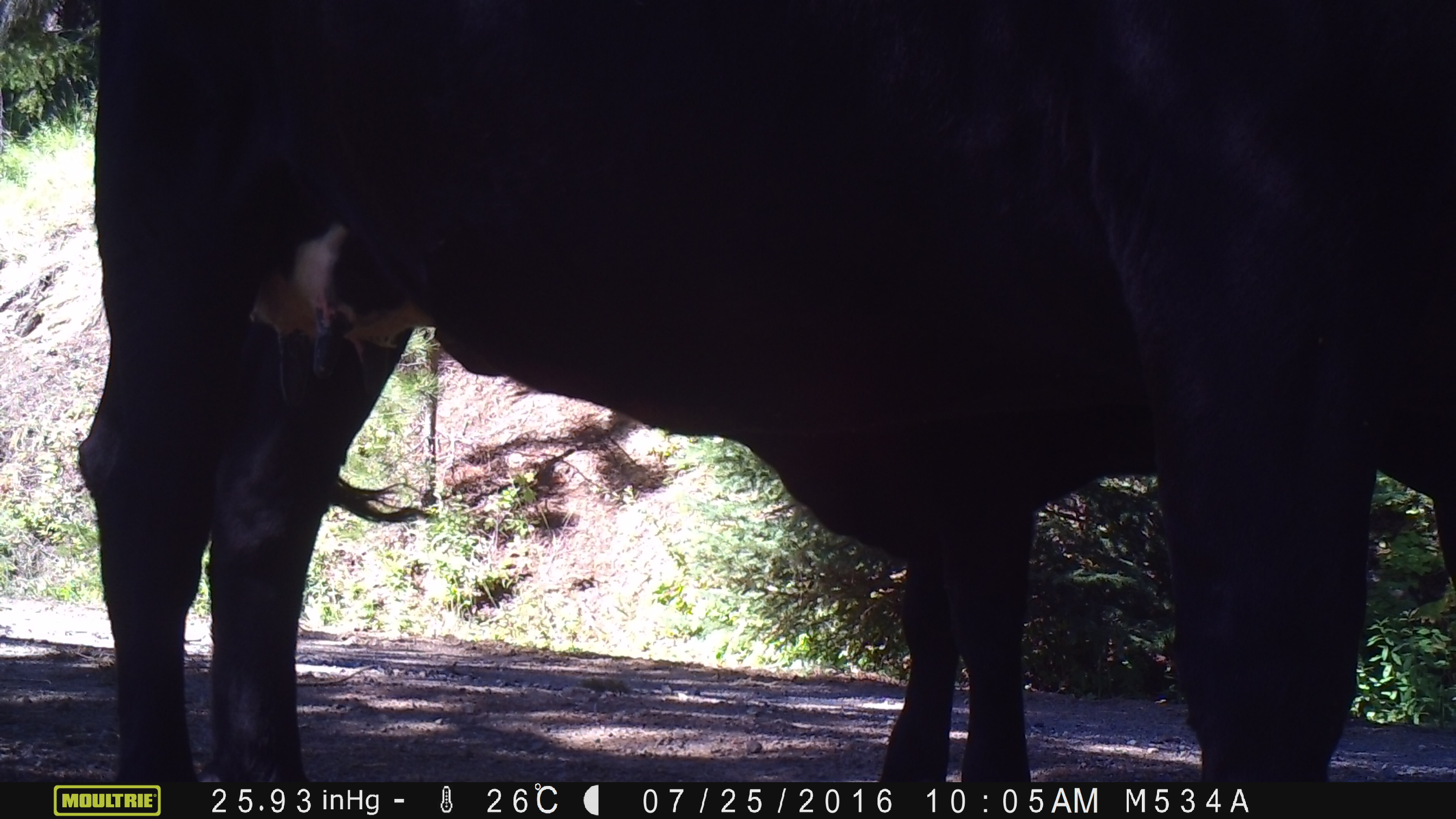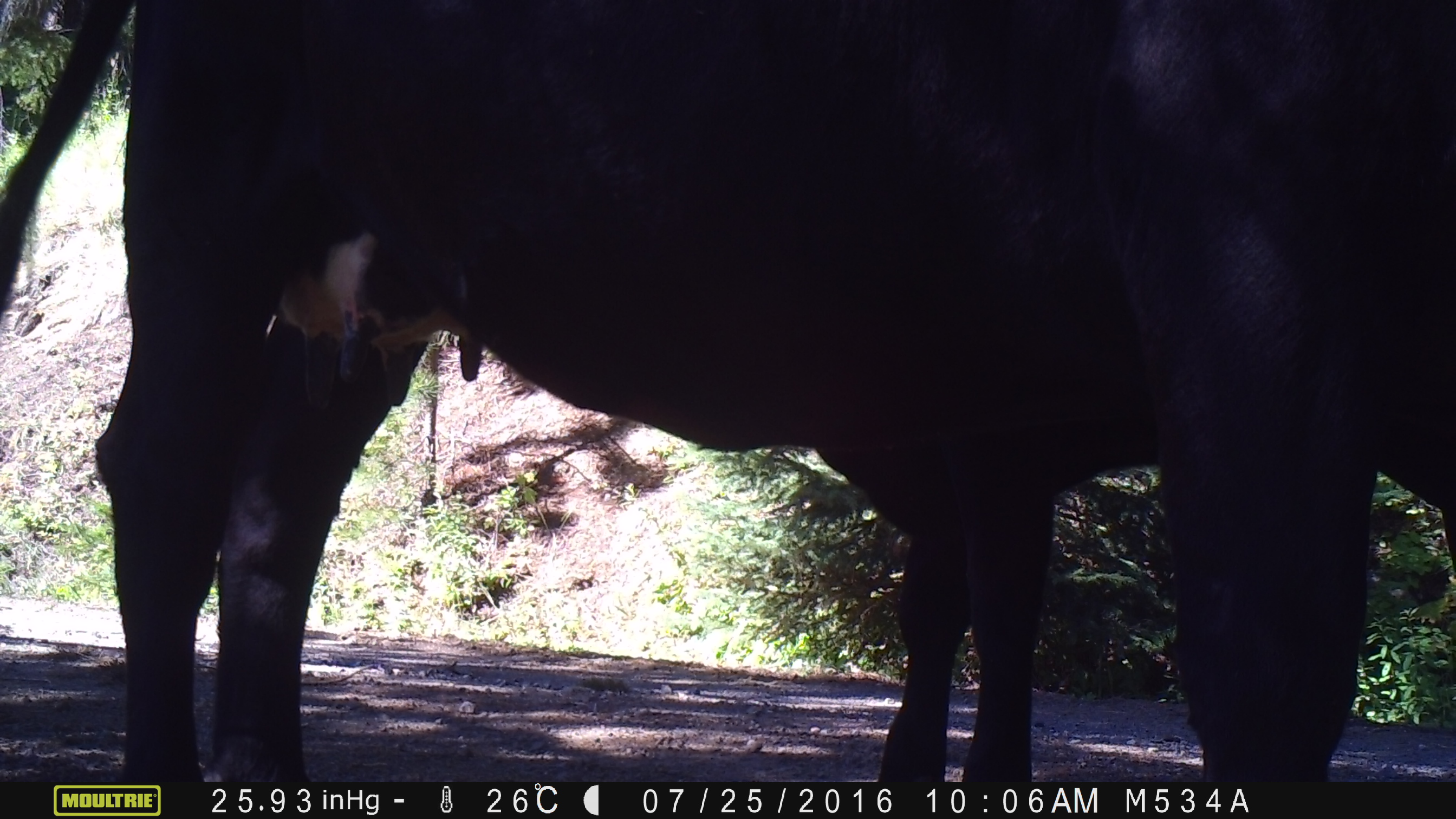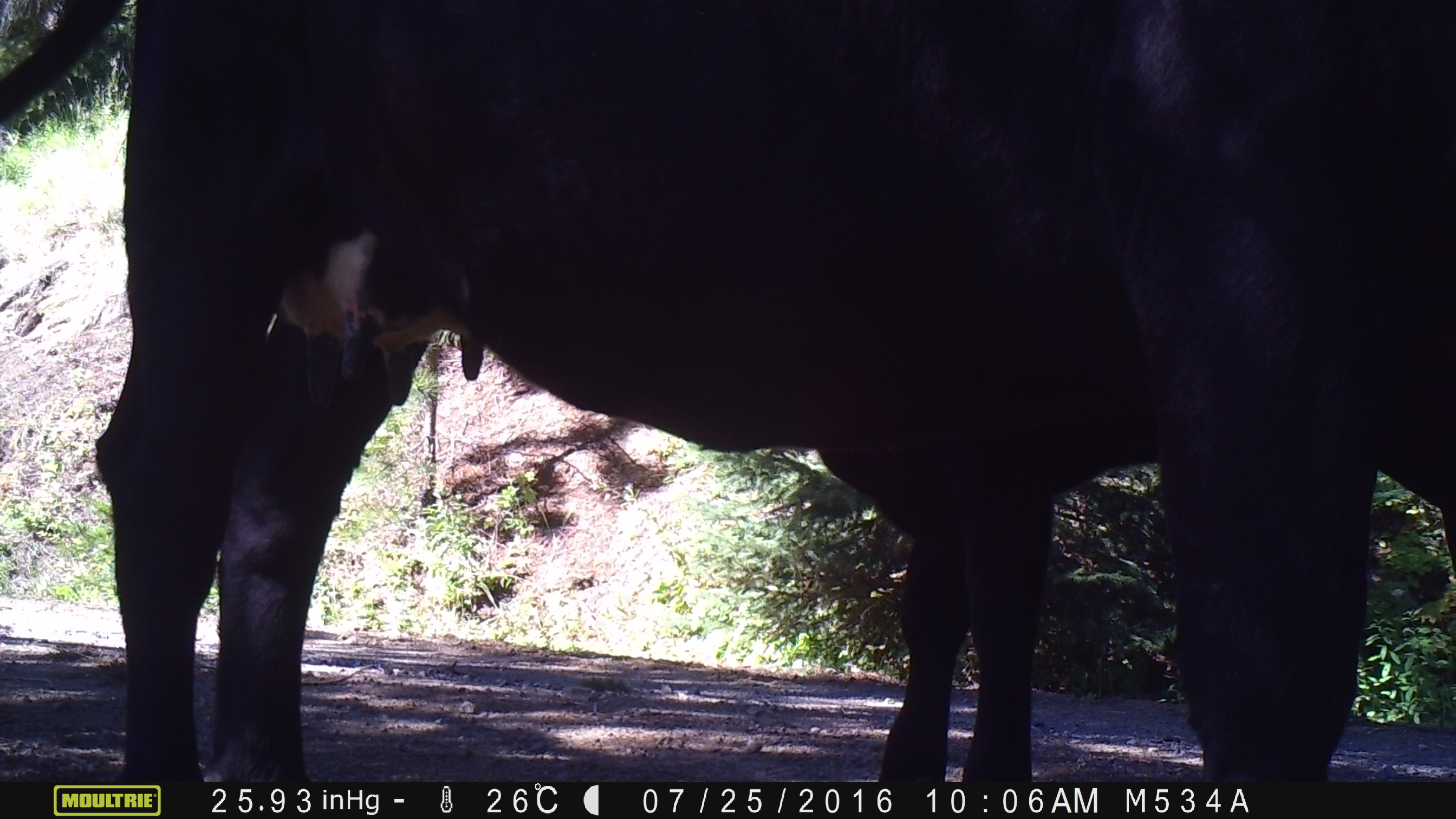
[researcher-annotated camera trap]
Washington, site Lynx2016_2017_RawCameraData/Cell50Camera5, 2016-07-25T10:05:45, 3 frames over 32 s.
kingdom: Animalia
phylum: Chordata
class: Mammalia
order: Artiodactyla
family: Bovidae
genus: Bos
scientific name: Bos taurus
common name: domestic cattle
Domestic cattle (Bos taurus). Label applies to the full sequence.